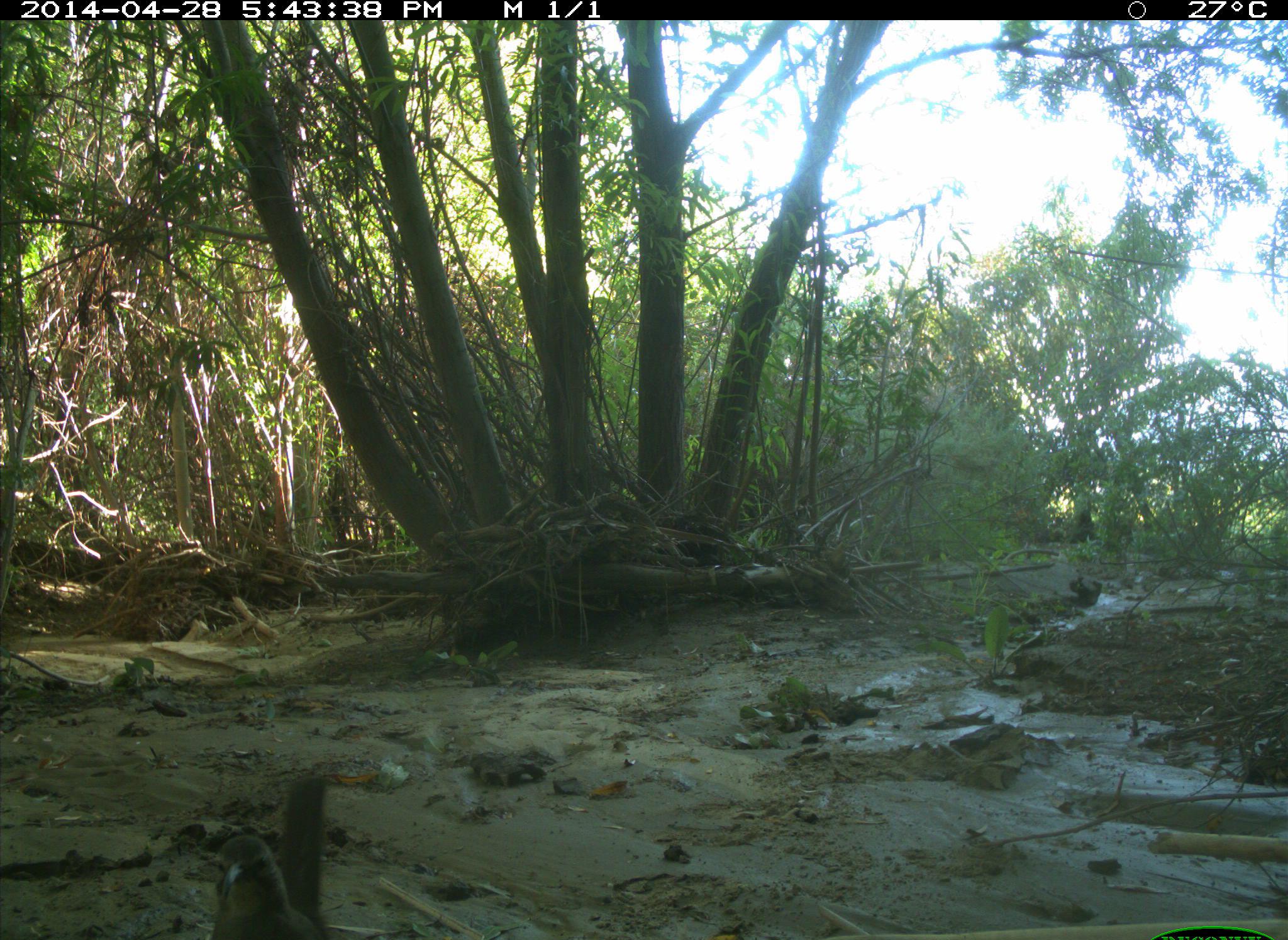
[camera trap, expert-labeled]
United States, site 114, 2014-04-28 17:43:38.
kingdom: Animalia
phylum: Chordata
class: Aves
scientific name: Aves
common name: bird